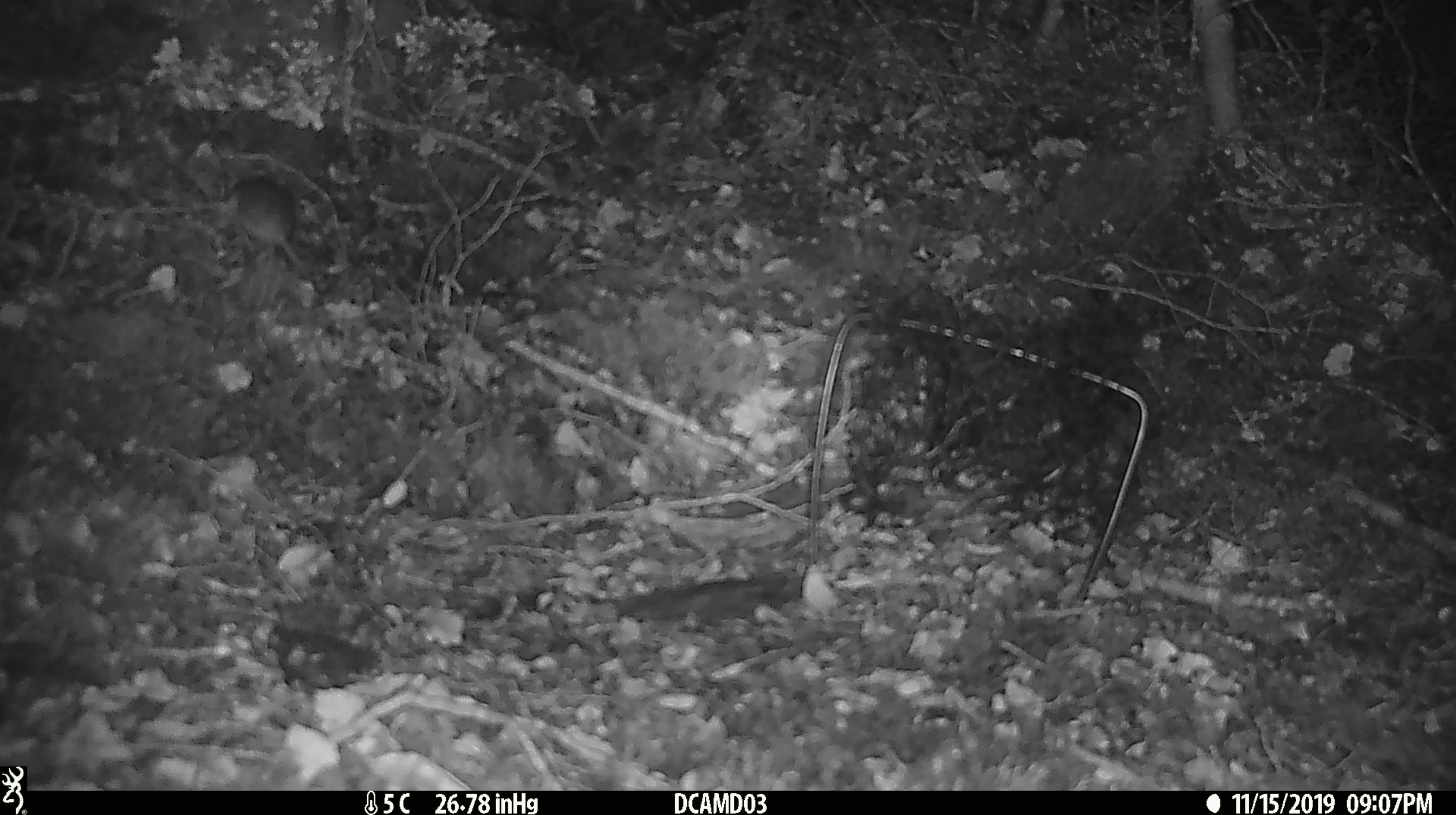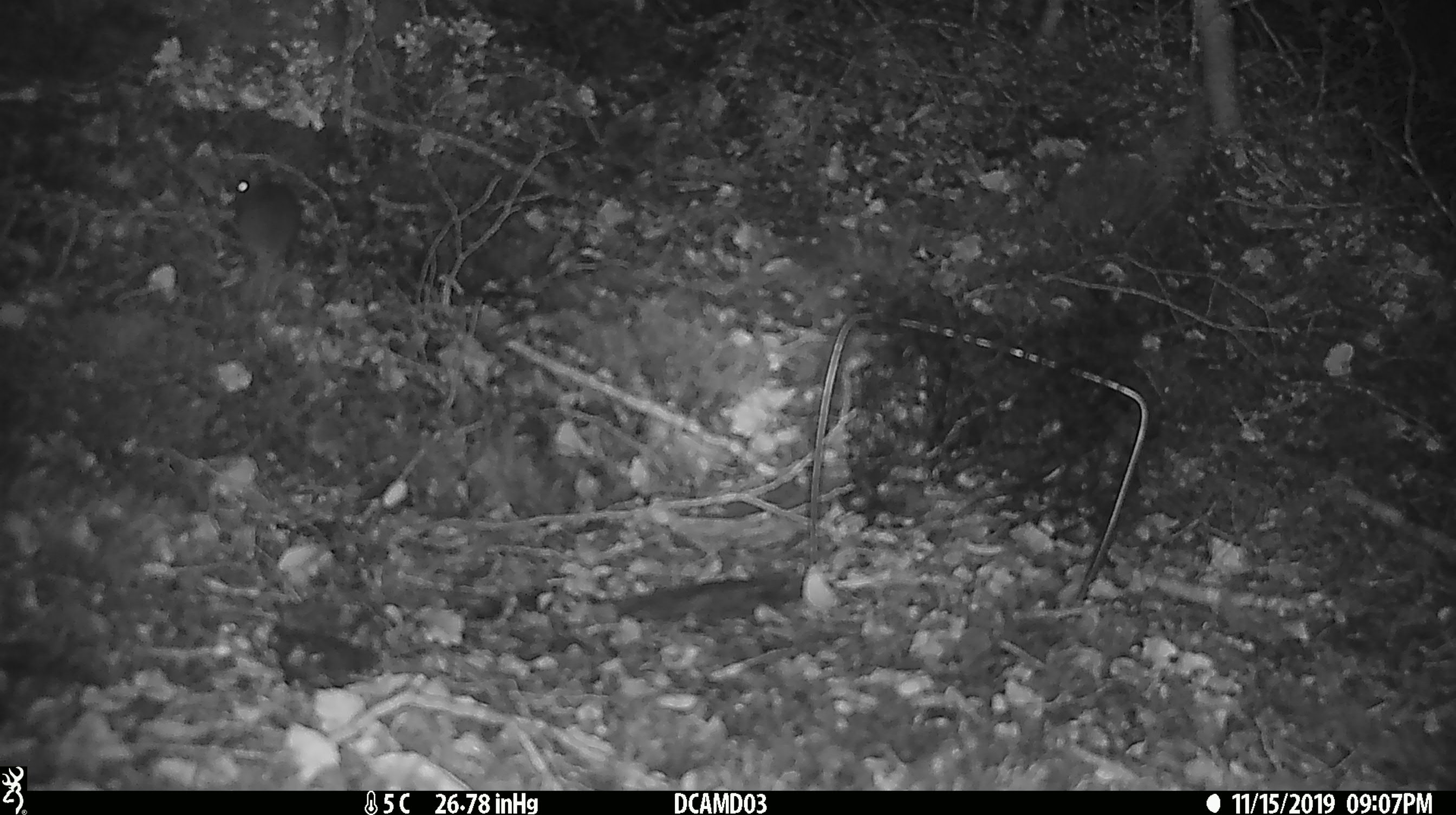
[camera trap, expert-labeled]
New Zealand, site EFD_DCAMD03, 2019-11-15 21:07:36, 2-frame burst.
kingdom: Animalia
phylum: Chordata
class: Mammalia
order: Rodentia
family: Muridae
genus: Mus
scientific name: Mus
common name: mouse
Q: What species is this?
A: Mouse (Mus).